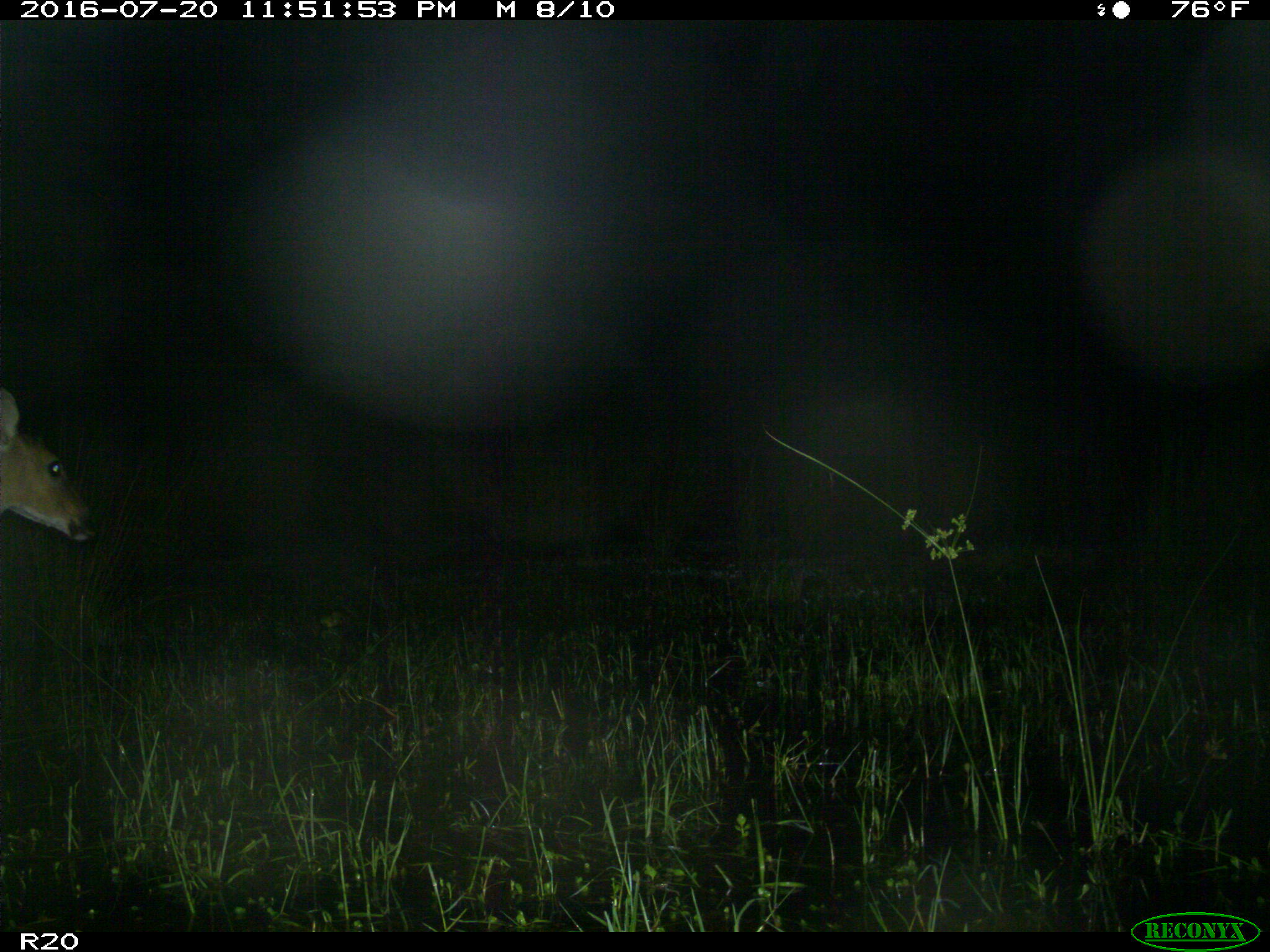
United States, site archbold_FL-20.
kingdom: Animalia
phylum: Chordata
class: Mammalia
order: Artiodactyla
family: Cervidae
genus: Odocoileus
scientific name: Odocoileus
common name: deer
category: unidentified deer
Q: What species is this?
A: Unidentified deer (deer) (Odocoileus).